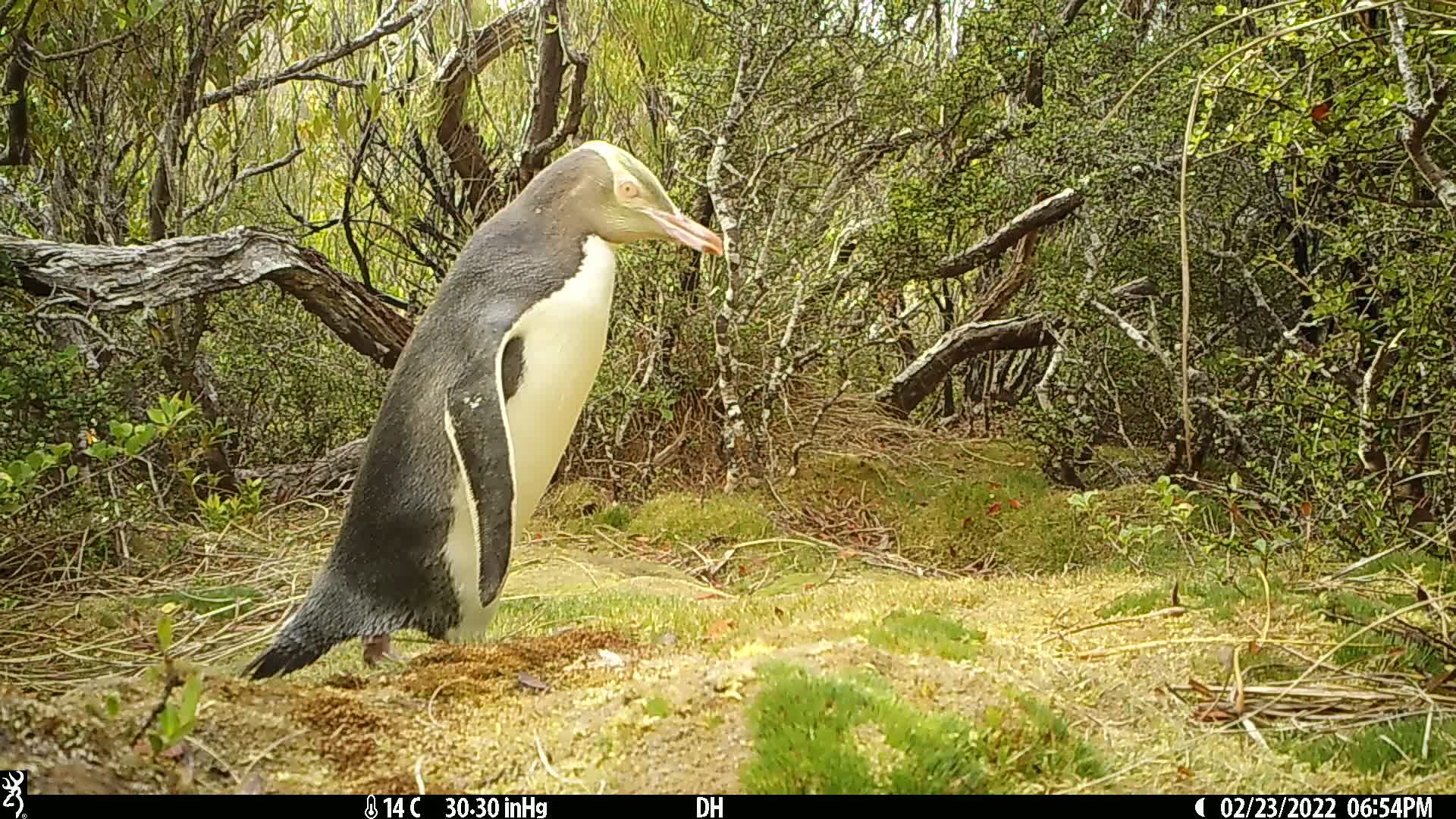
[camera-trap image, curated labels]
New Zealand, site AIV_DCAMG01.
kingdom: Animalia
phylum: Chordata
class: Aves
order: Sphenisciformes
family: Spheniscidae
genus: Megadyptes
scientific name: Megadyptes antipodes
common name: yellow-eyed penguin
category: yellow eyed penguin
Yellow eyed penguin (yellow-eyed penguin) (Megadyptes antipodes).